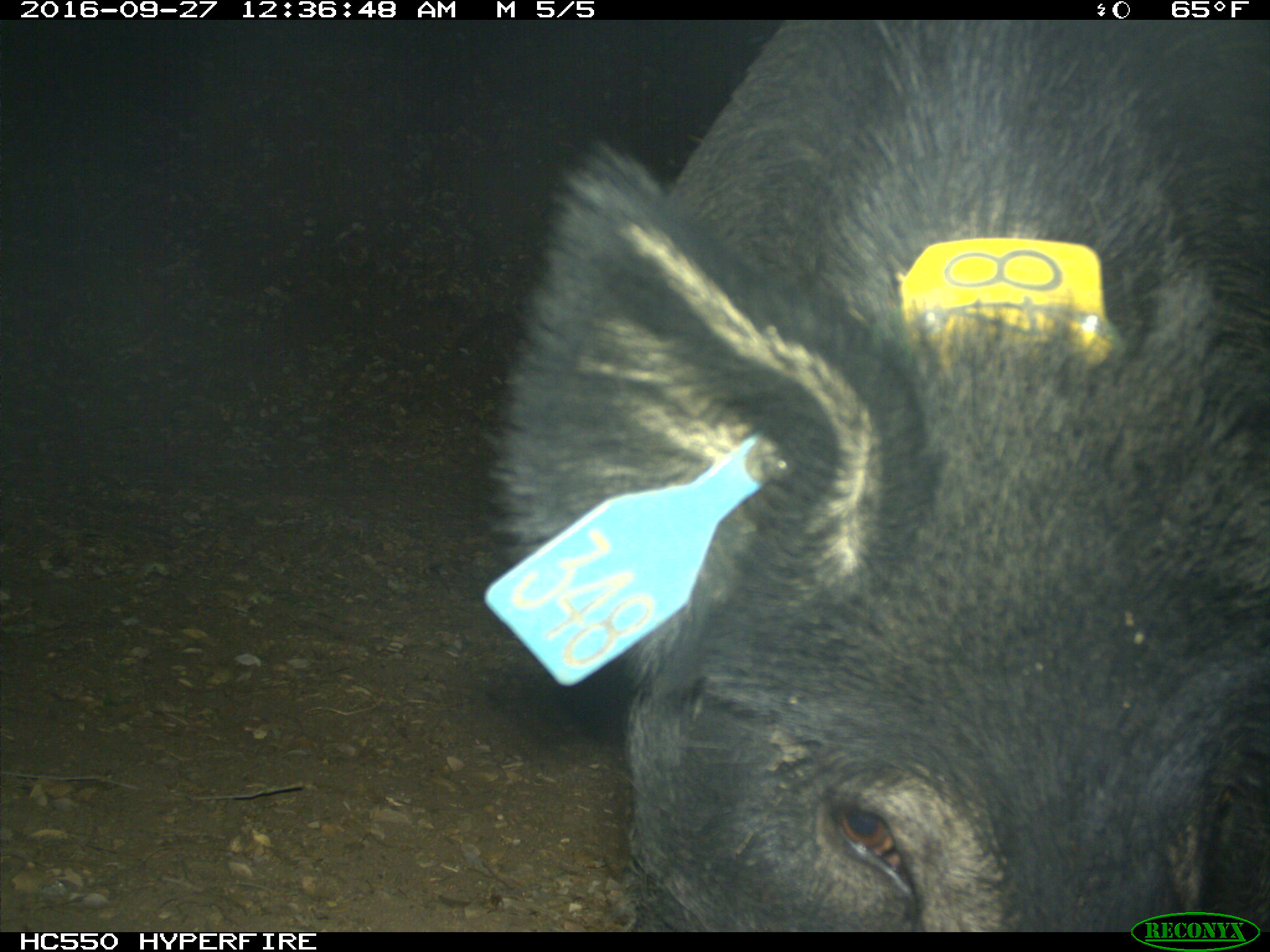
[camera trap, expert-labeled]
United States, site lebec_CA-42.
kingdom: Animalia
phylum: Chordata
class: Mammalia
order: Artiodactyla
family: Suidae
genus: Sus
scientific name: Sus scrofa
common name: wild boar